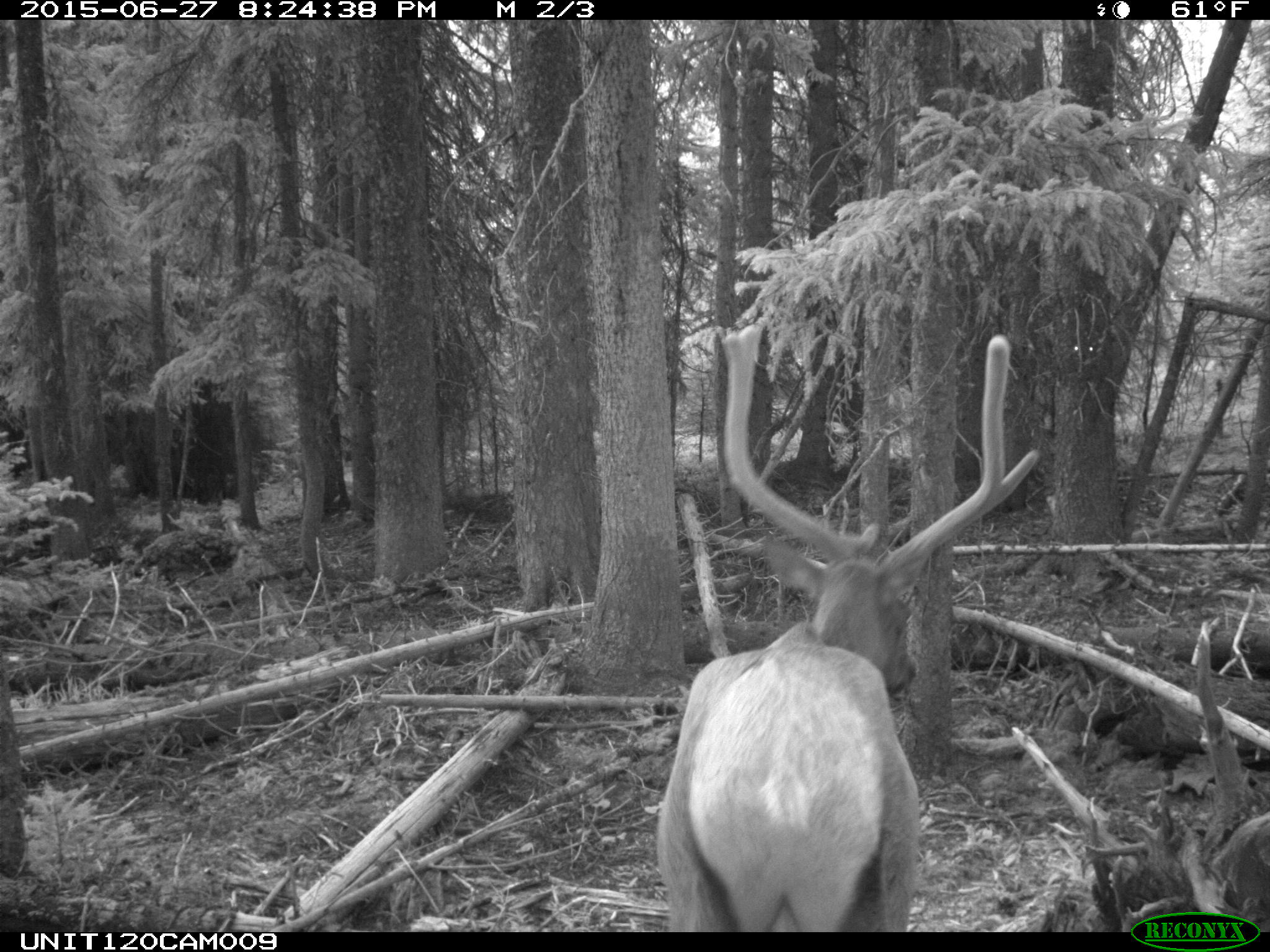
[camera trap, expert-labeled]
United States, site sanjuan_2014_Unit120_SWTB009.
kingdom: Animalia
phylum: Chordata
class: Mammalia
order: Artiodactyla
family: Cervidae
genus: Cervus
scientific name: Cervus elaphus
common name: red deer